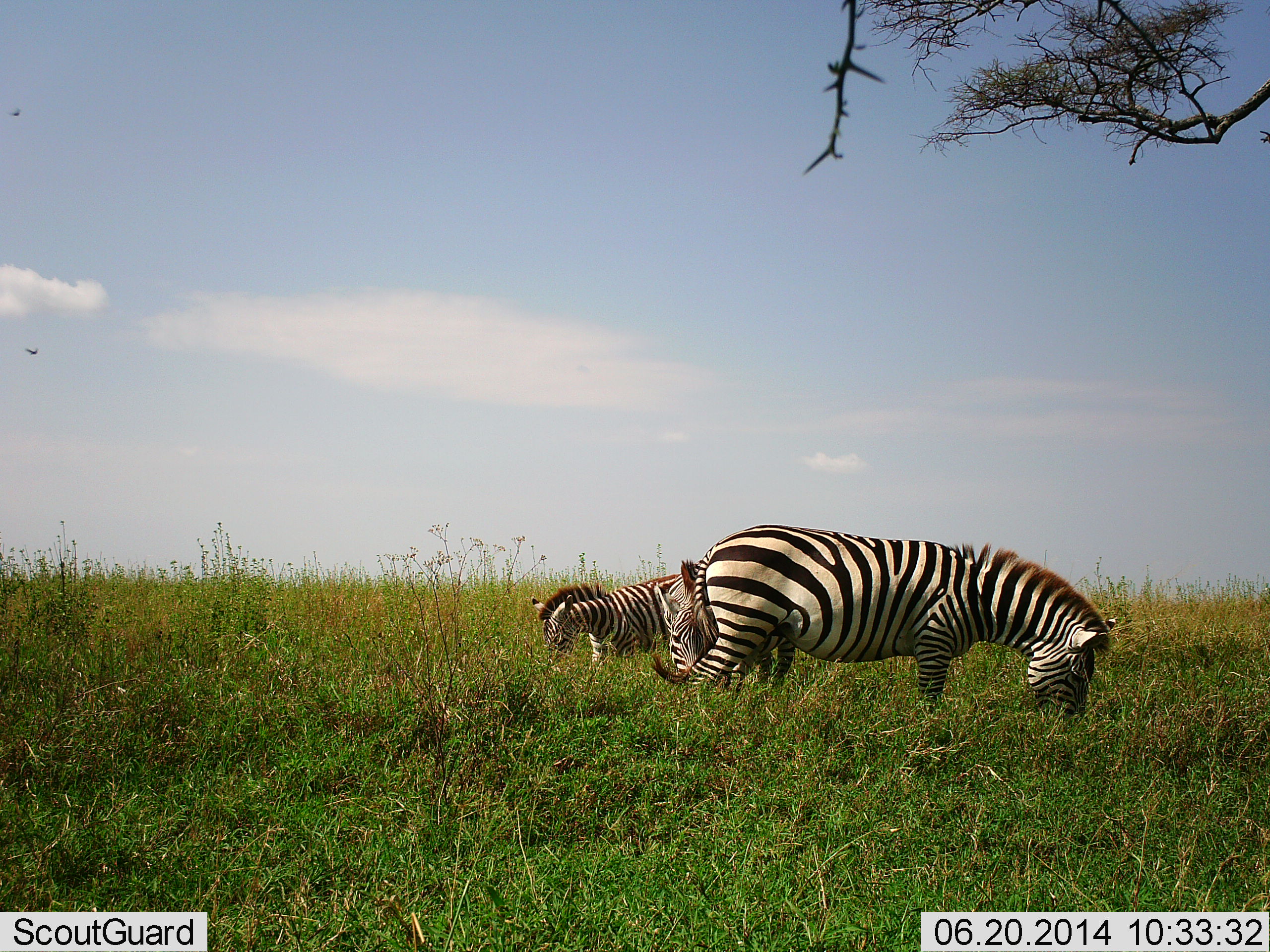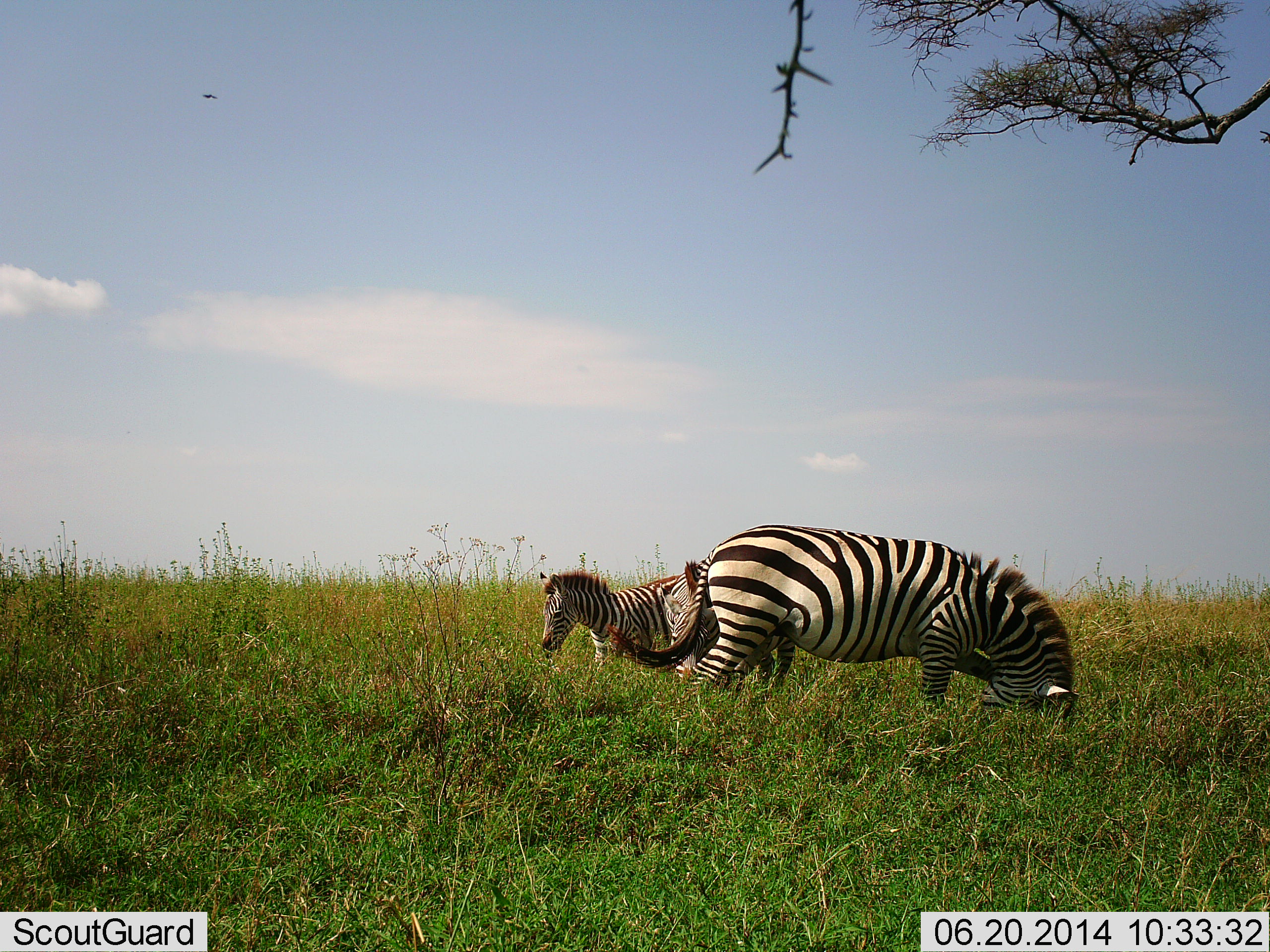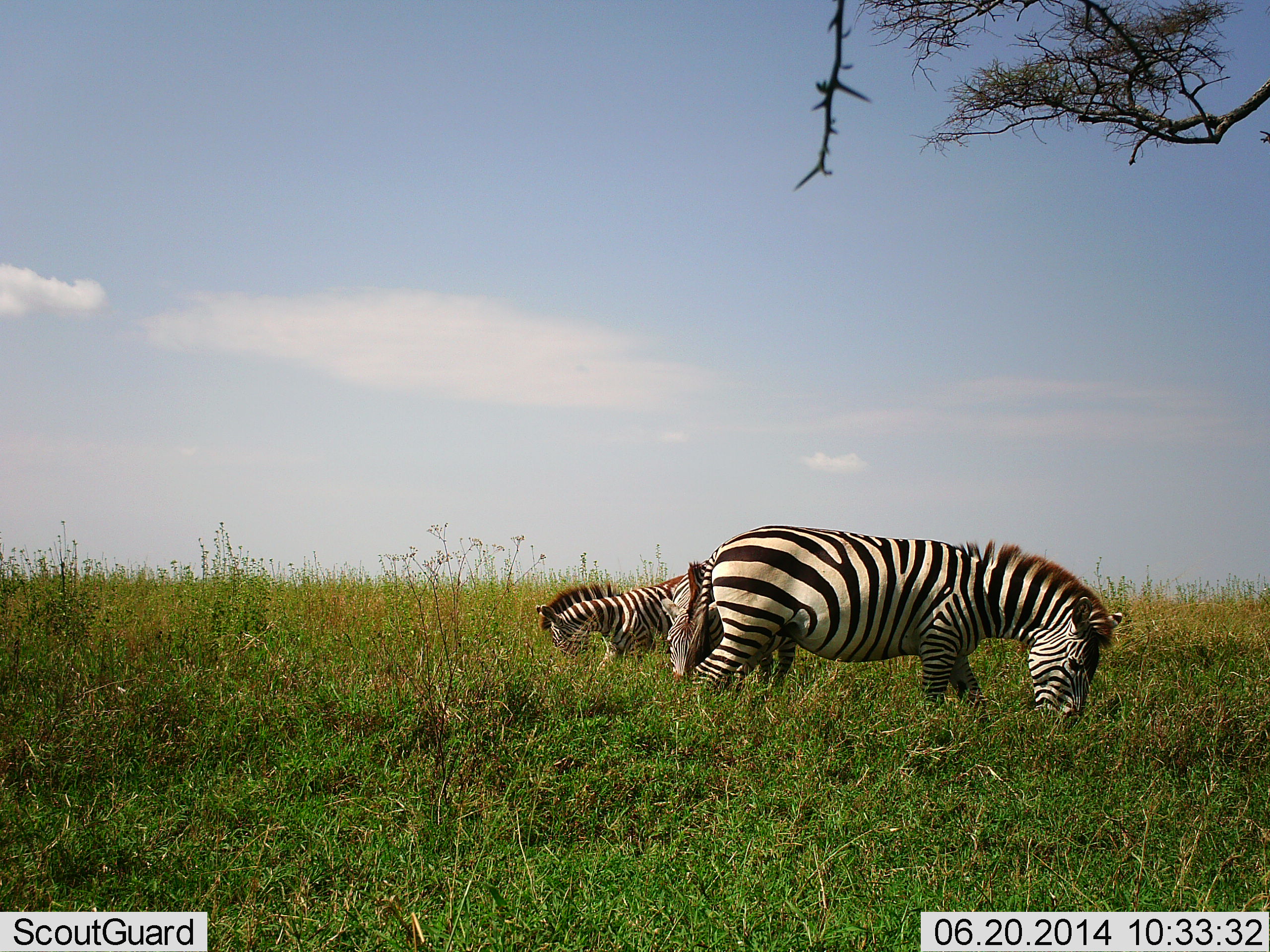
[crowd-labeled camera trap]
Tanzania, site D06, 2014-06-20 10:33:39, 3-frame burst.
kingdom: Animalia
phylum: Chordata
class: Mammalia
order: Perissodactyla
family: Equidae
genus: Equus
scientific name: Equus quagga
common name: plains zebra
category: zebra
Zebra (plains zebra) (Equus quagga), count 3. Behavior (volunteer vote fractions): standing 39%, resting 4%, moving 3%, interacting 0%. Young present (vote fraction): 14%. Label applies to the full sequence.